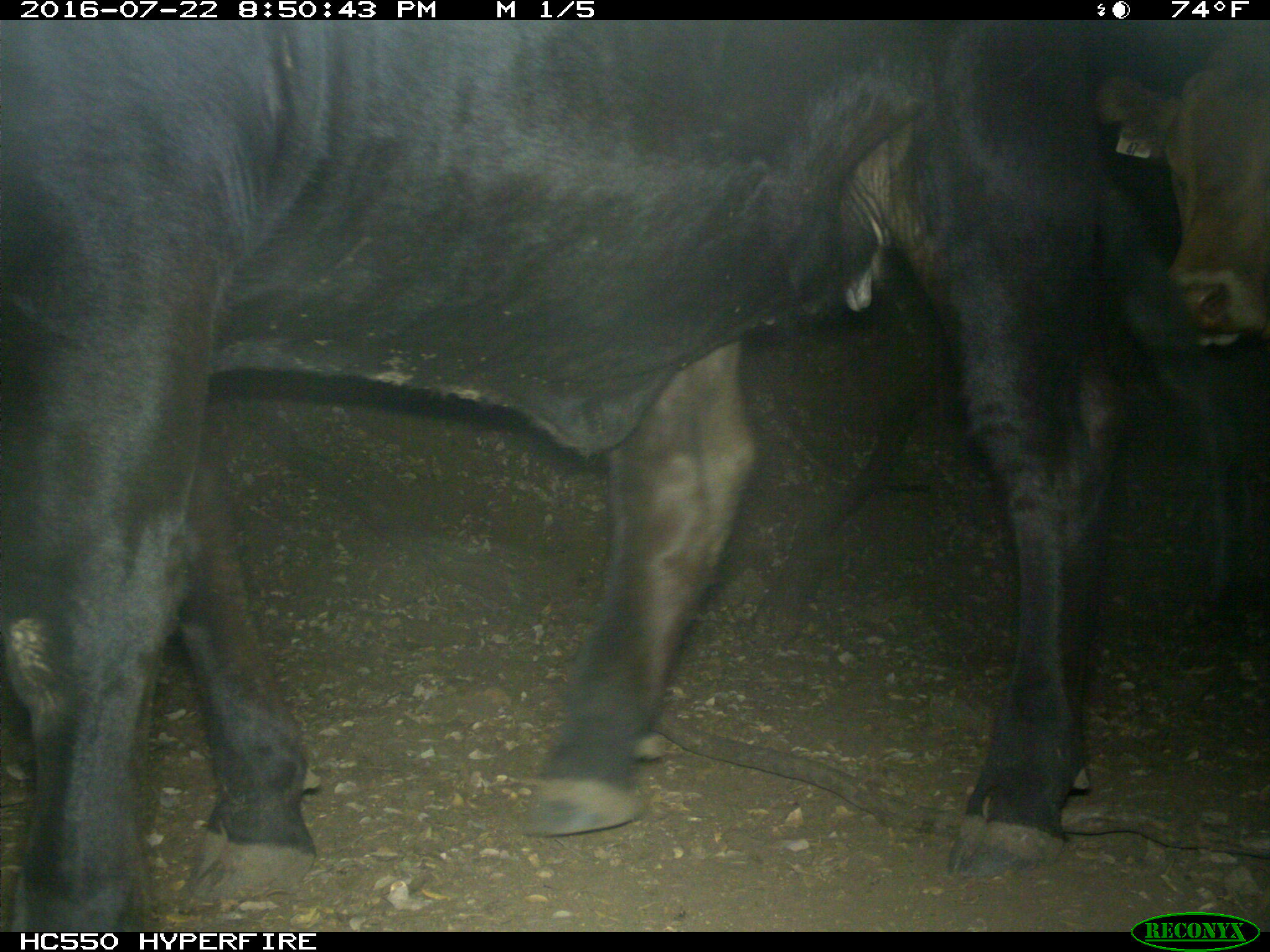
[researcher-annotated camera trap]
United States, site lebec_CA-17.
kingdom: Animalia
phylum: Chordata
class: Mammalia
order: Artiodactyla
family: Bovidae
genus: Bos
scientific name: Bos taurus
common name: domestic cow